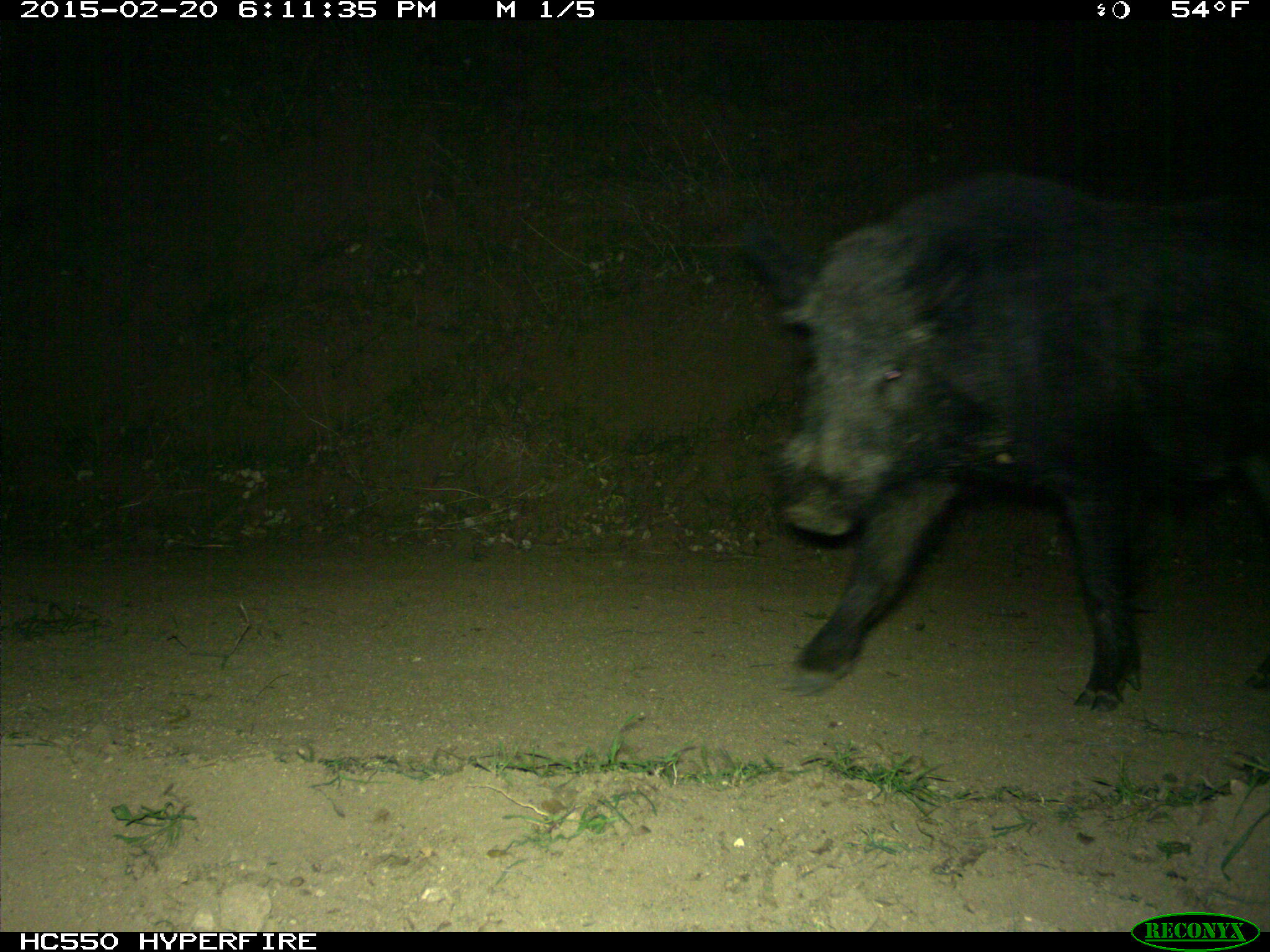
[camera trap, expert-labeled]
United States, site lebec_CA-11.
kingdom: Animalia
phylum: Chordata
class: Mammalia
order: Artiodactyla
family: Suidae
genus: Sus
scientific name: Sus scrofa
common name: wild boar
Sus scrofa (wild boar).